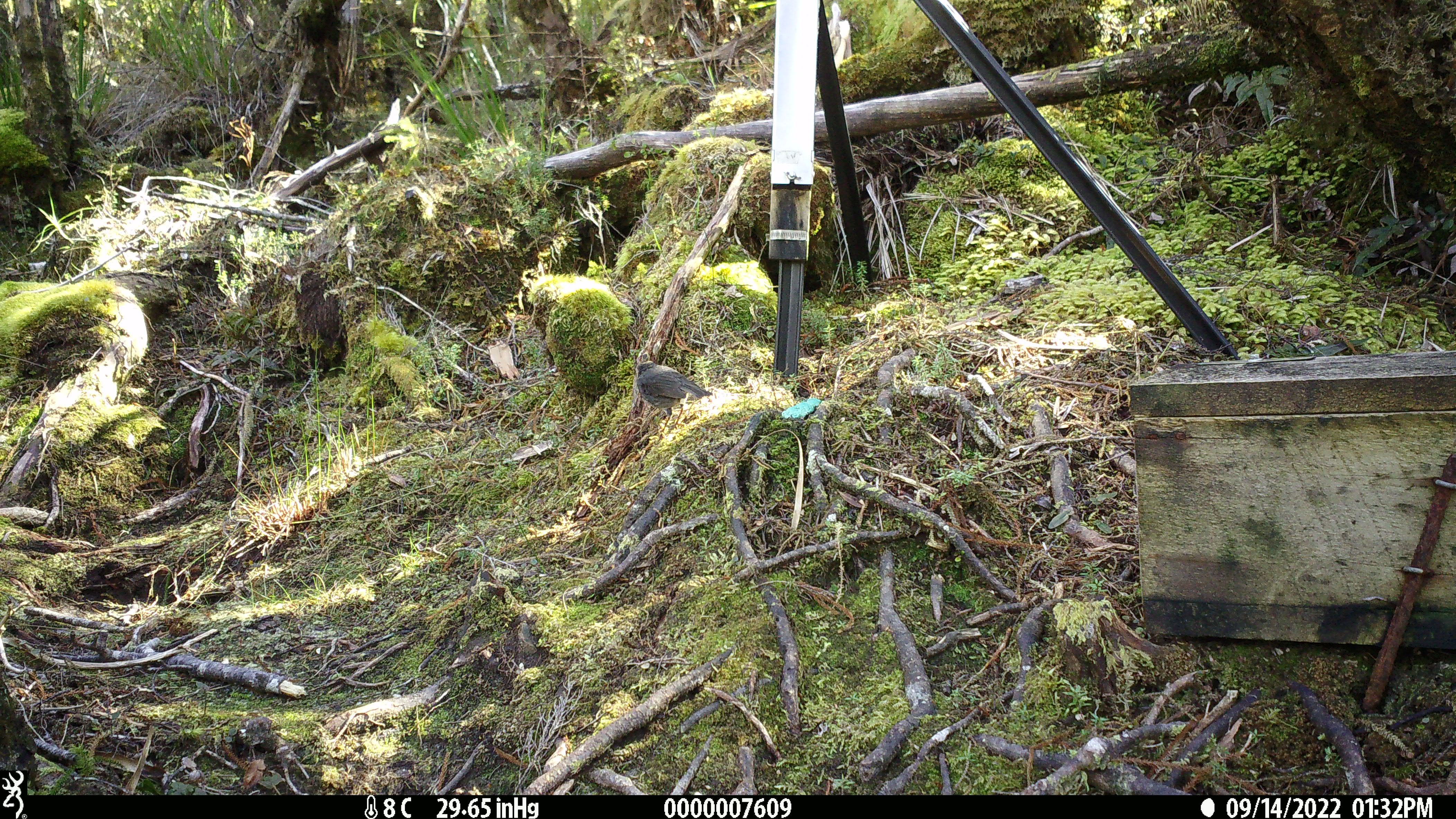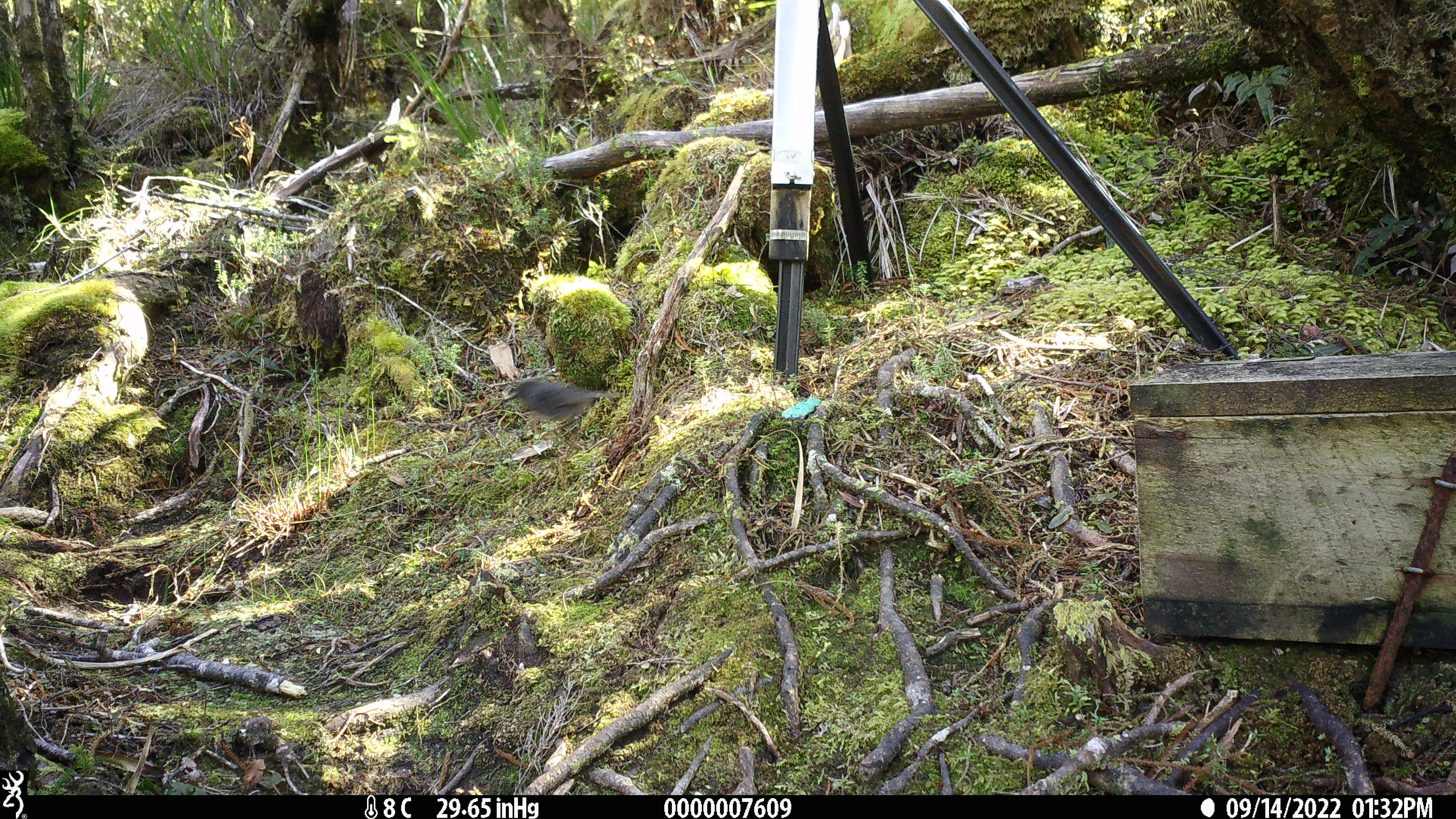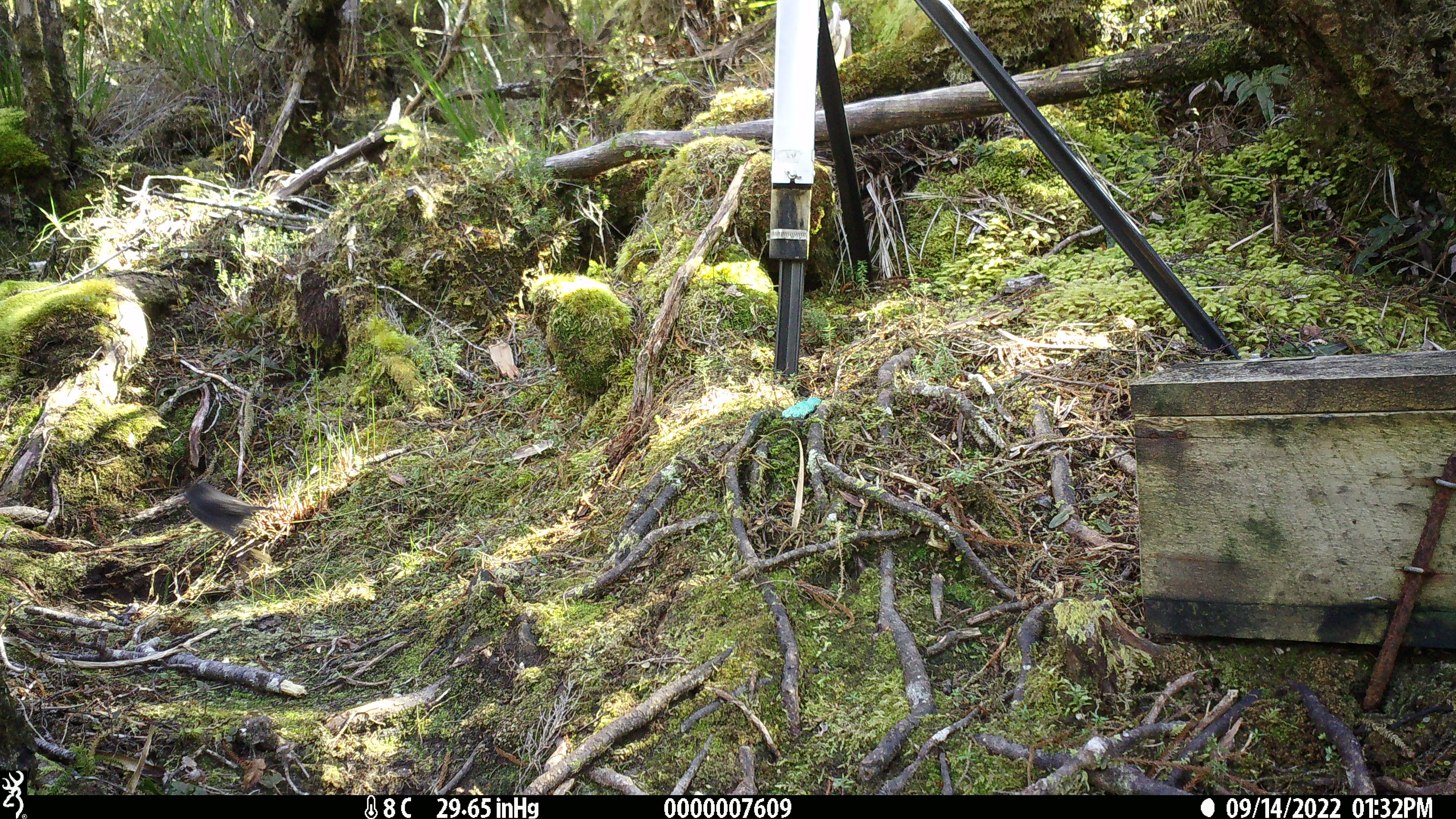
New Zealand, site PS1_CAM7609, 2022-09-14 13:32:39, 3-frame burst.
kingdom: Animalia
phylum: Chordata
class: Aves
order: Passeriformes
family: Petroicidae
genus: Petroica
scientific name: Petroica australis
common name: new zealand robin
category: robin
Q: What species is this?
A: Robin (new zealand robin) (Petroica australis).